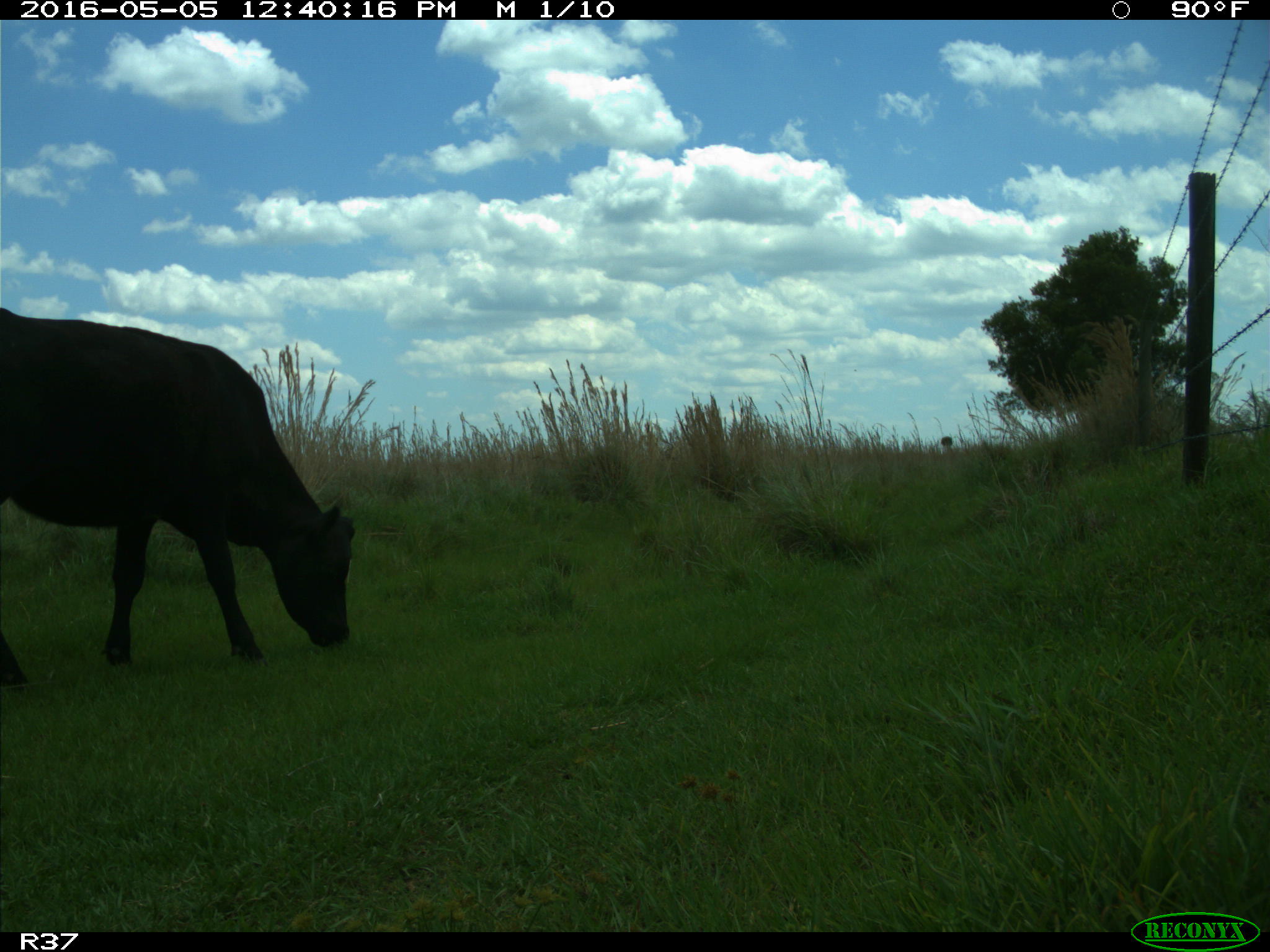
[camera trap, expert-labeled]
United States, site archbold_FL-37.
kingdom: Animalia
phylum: Chordata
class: Mammalia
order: Artiodactyla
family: Bovidae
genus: Bos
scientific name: Bos taurus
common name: domestic cow